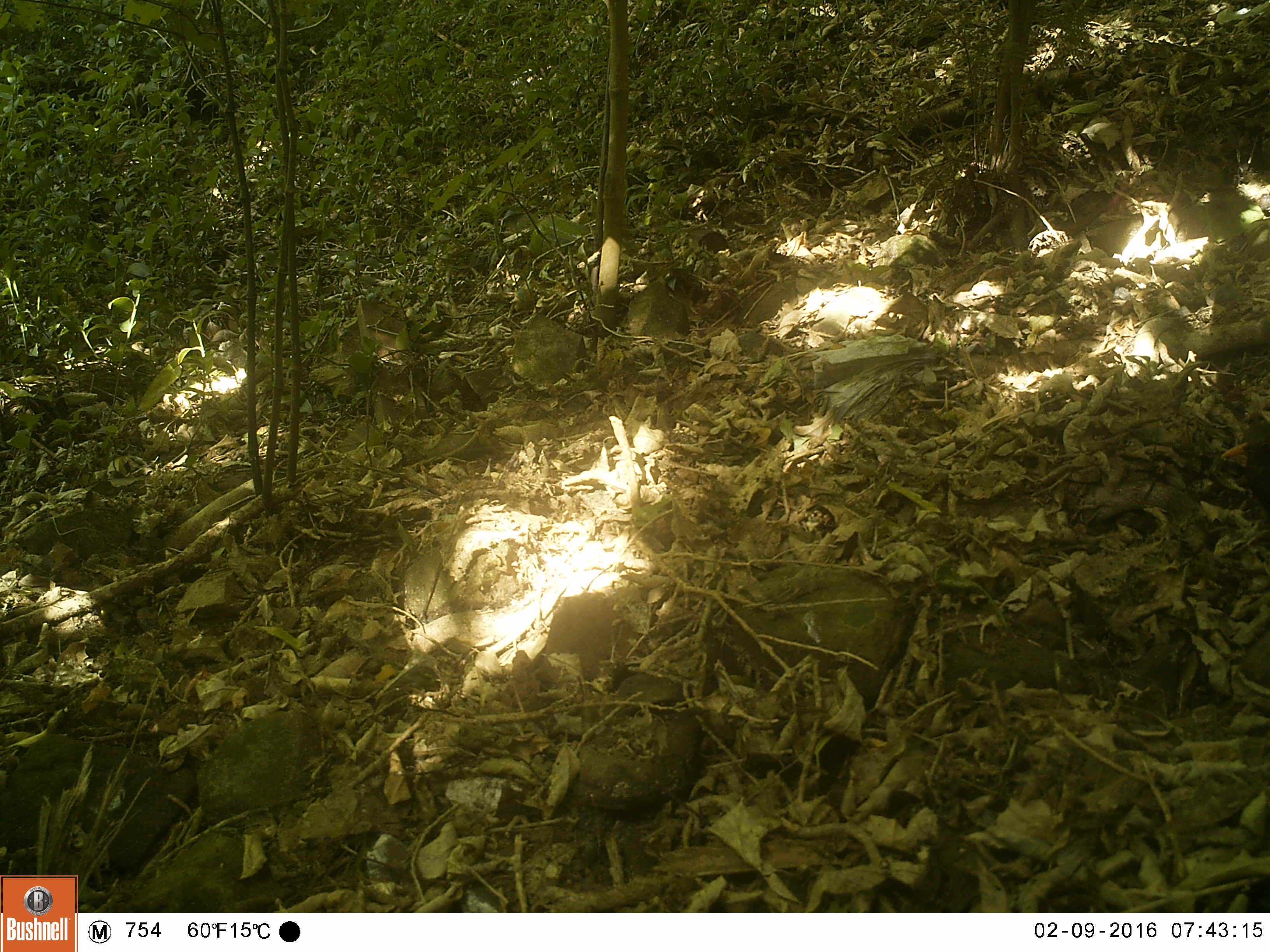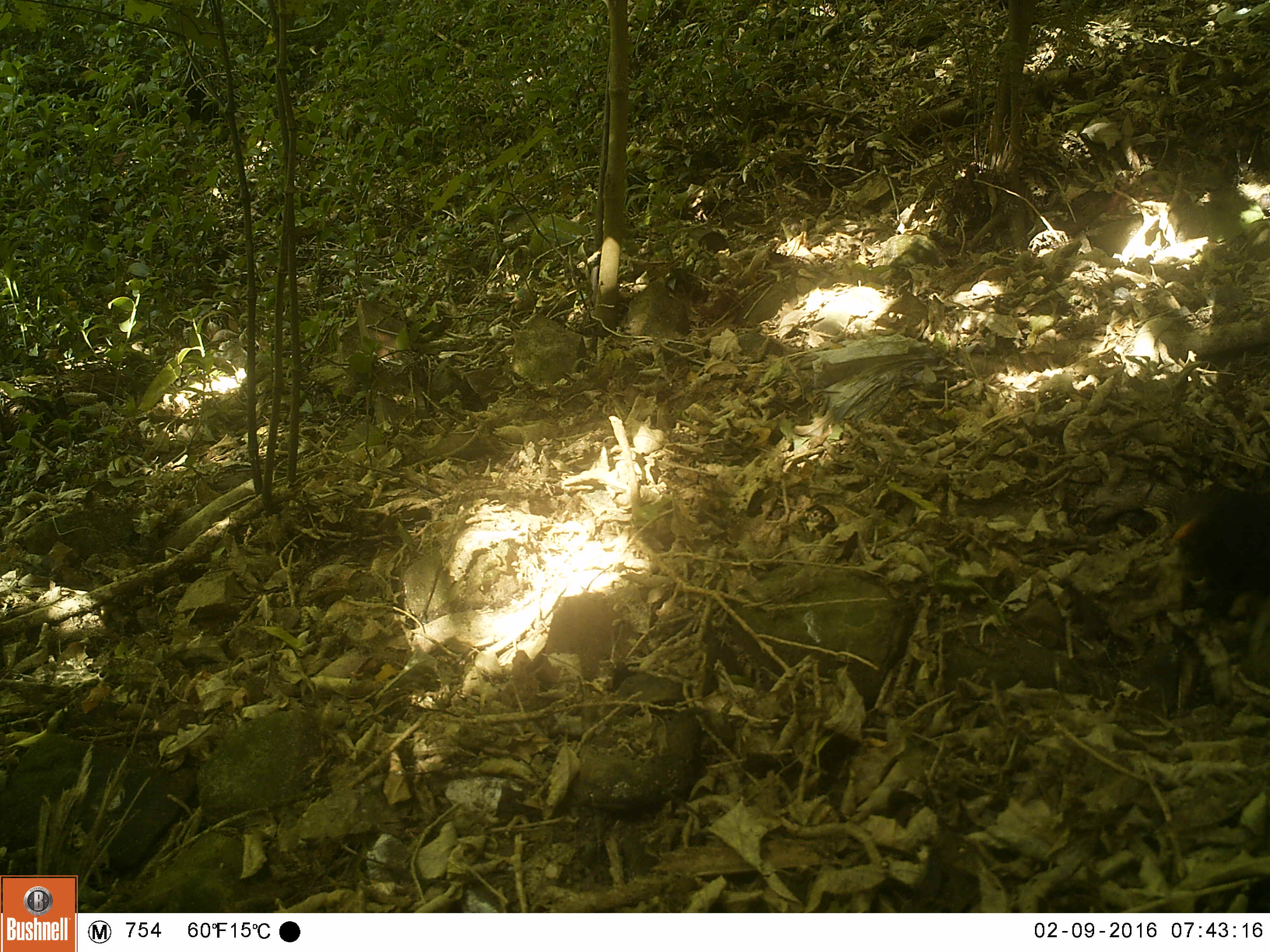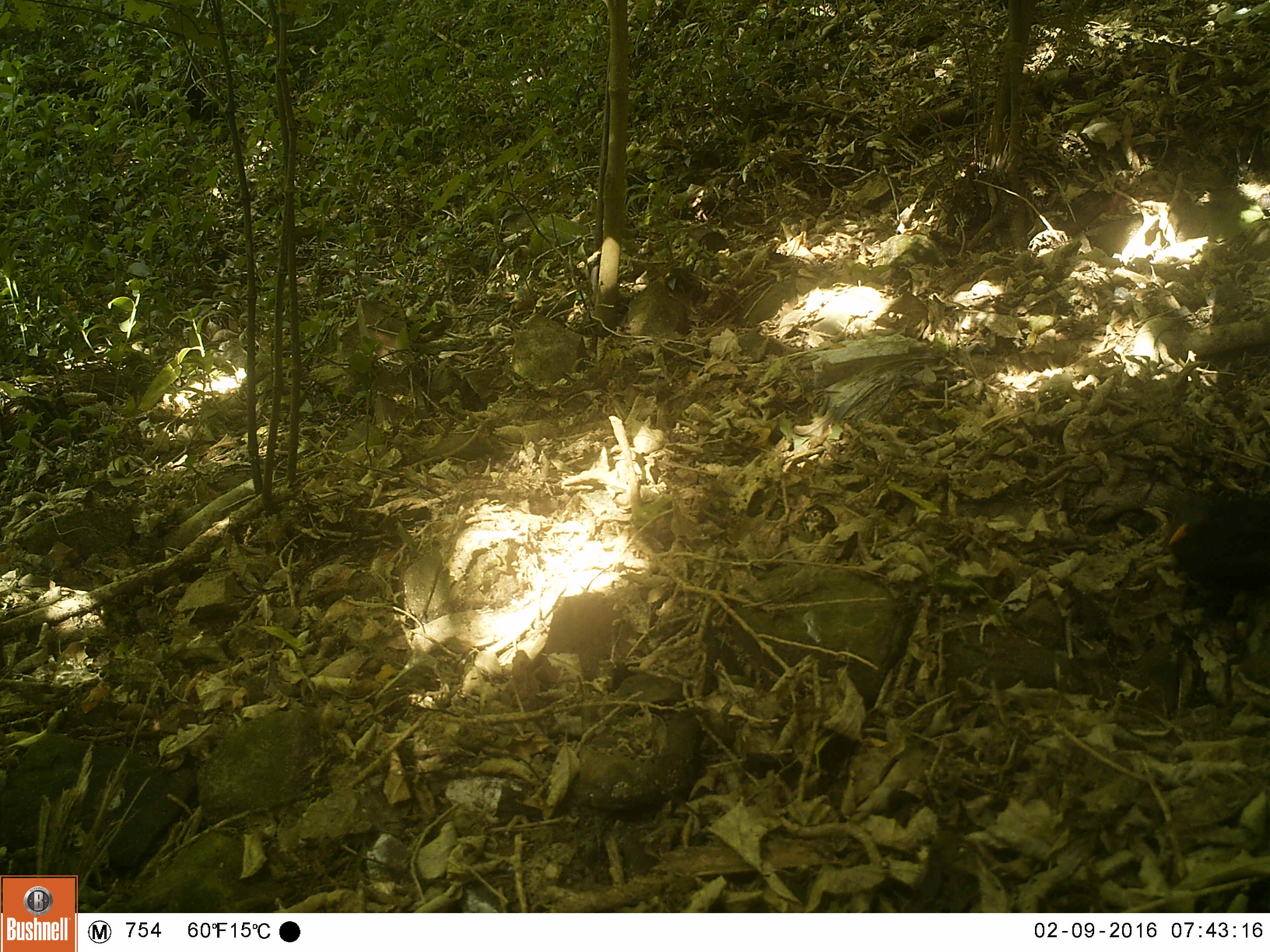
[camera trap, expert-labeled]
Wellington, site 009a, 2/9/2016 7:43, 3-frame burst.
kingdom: Animalia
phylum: Chordata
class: Aves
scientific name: Aves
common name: bird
Bird (Aves).